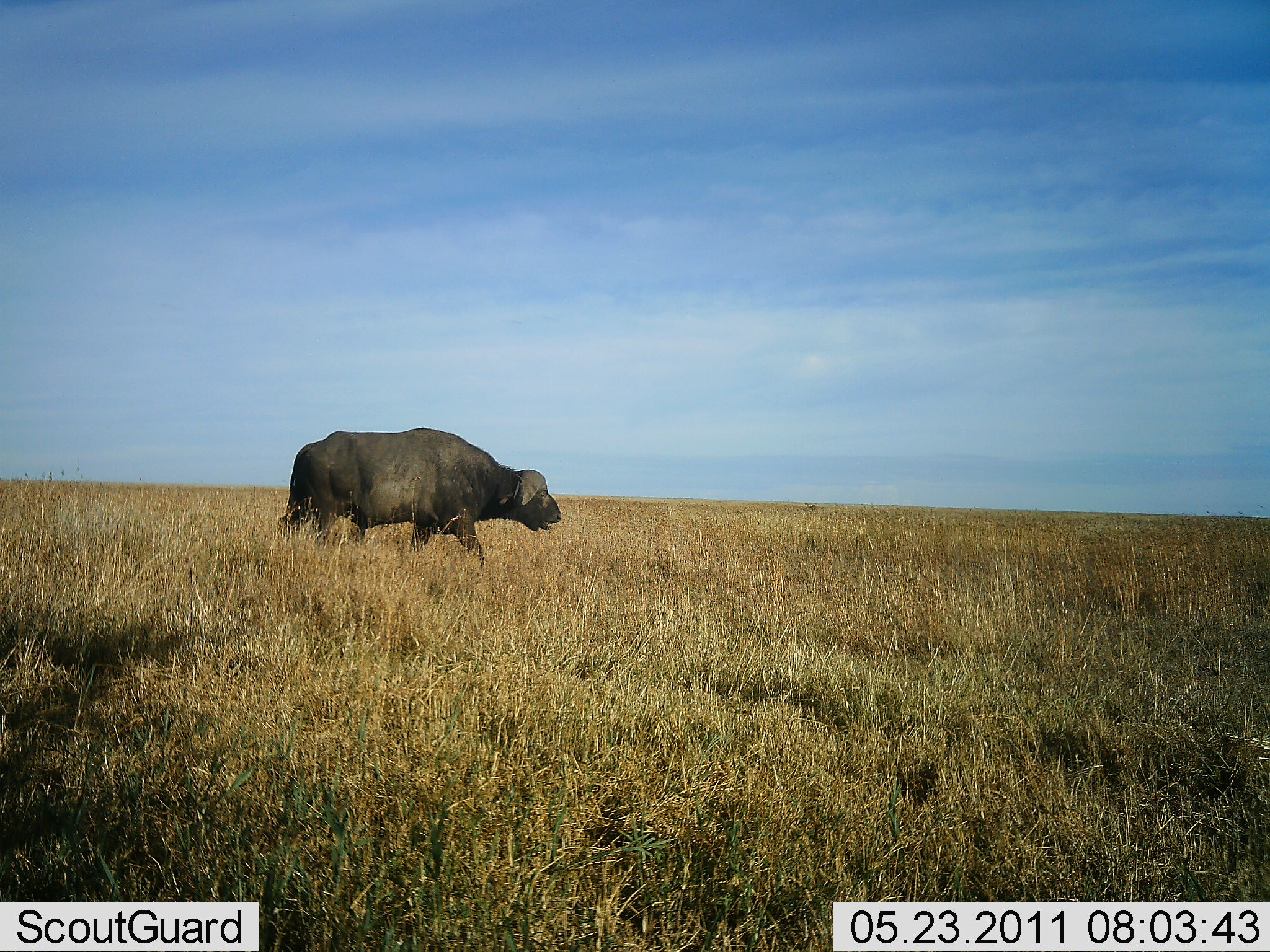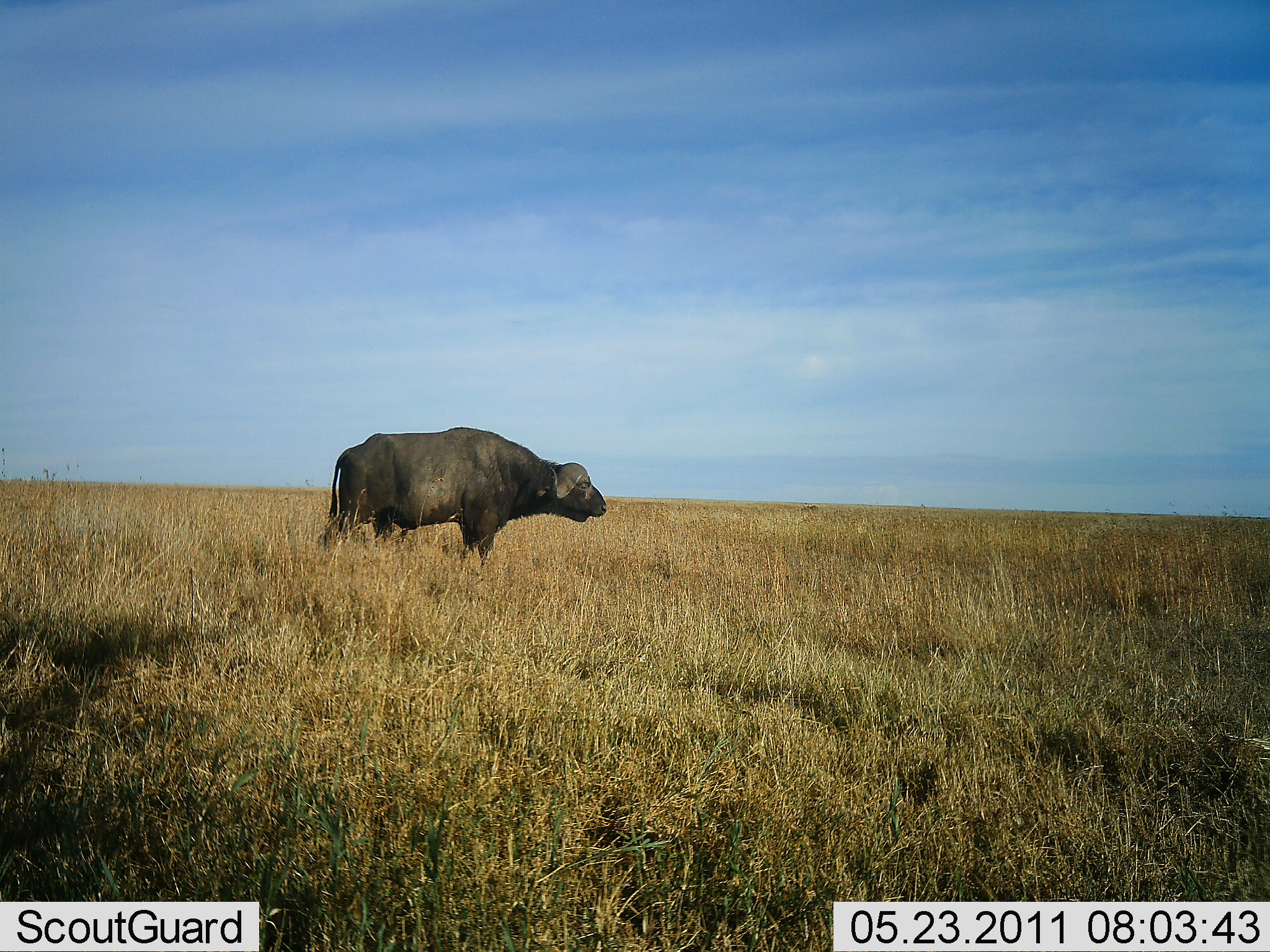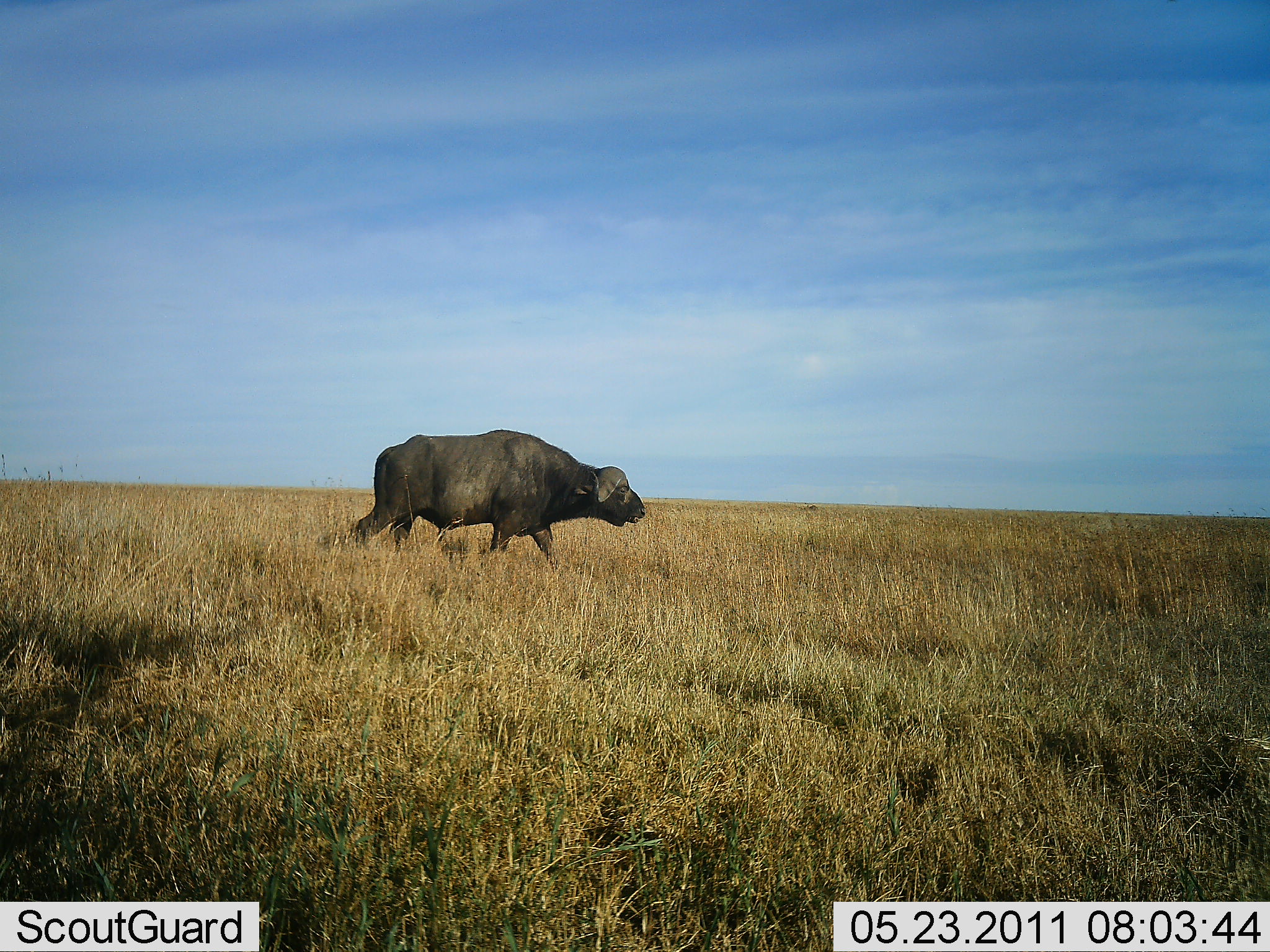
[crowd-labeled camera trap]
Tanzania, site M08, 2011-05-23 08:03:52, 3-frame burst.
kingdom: Animalia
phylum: Chordata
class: Mammalia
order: Artiodactyla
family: Bovidae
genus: Syncerus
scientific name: Syncerus caffer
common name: cape buffalo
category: buffalo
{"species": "buffalo (cape buffalo) (Syncerus caffer)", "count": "1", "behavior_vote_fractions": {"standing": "9%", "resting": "0%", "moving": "100%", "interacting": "0%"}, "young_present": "0%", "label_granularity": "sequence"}